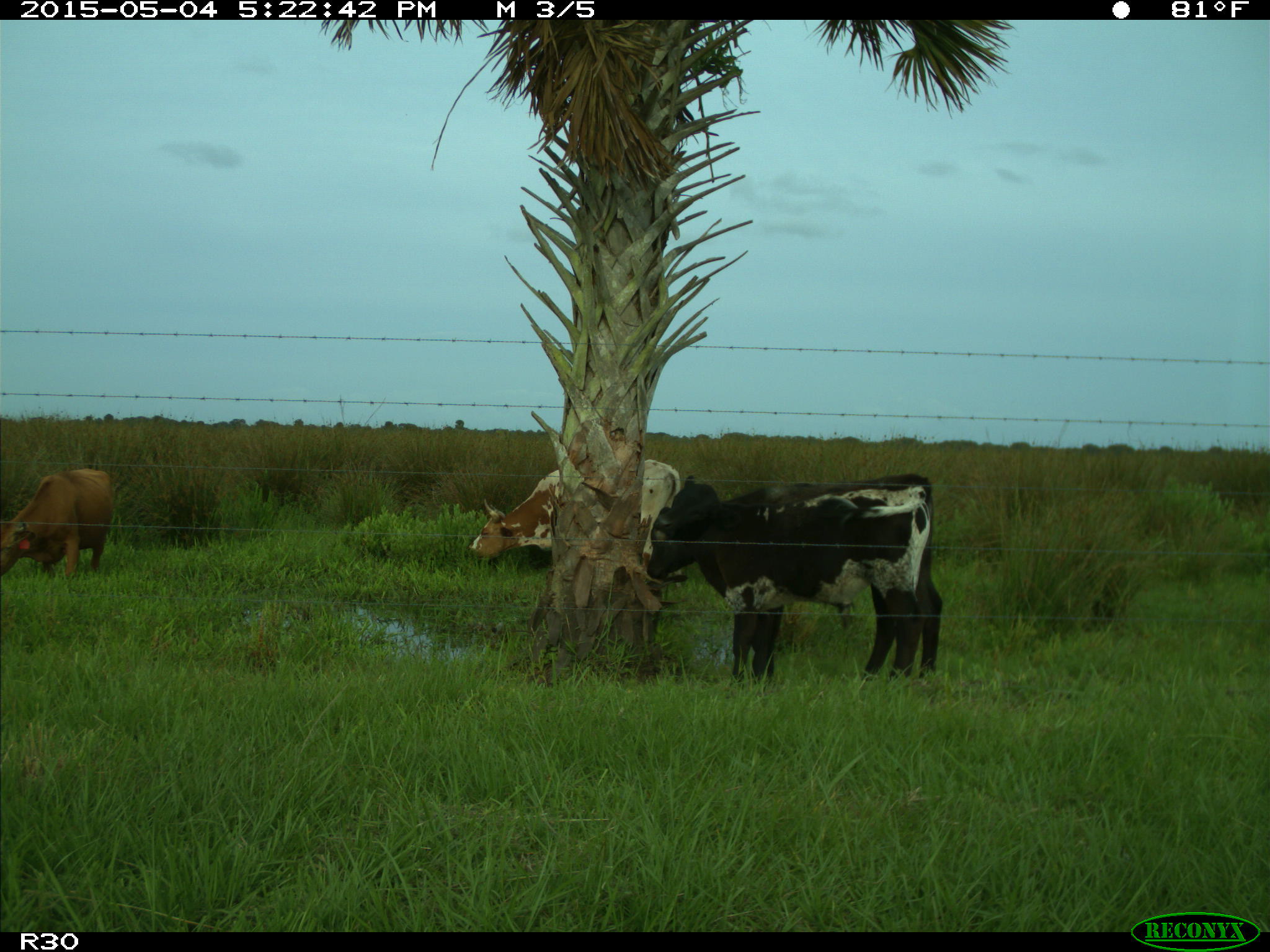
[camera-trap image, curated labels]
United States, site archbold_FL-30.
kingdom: Animalia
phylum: Chordata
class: Mammalia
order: Artiodactyla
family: Bovidae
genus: Bos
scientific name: Bos taurus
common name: domestic cow